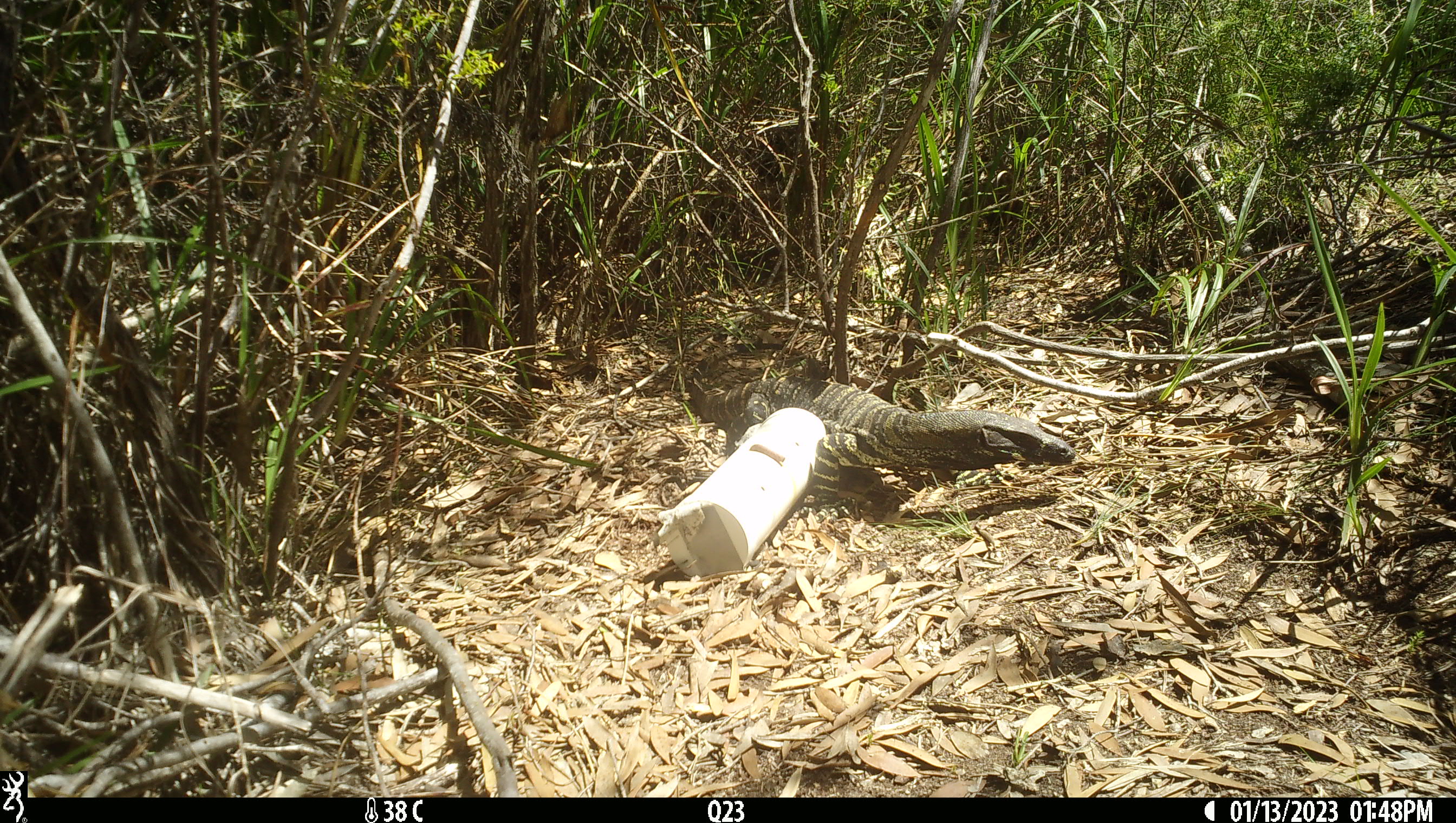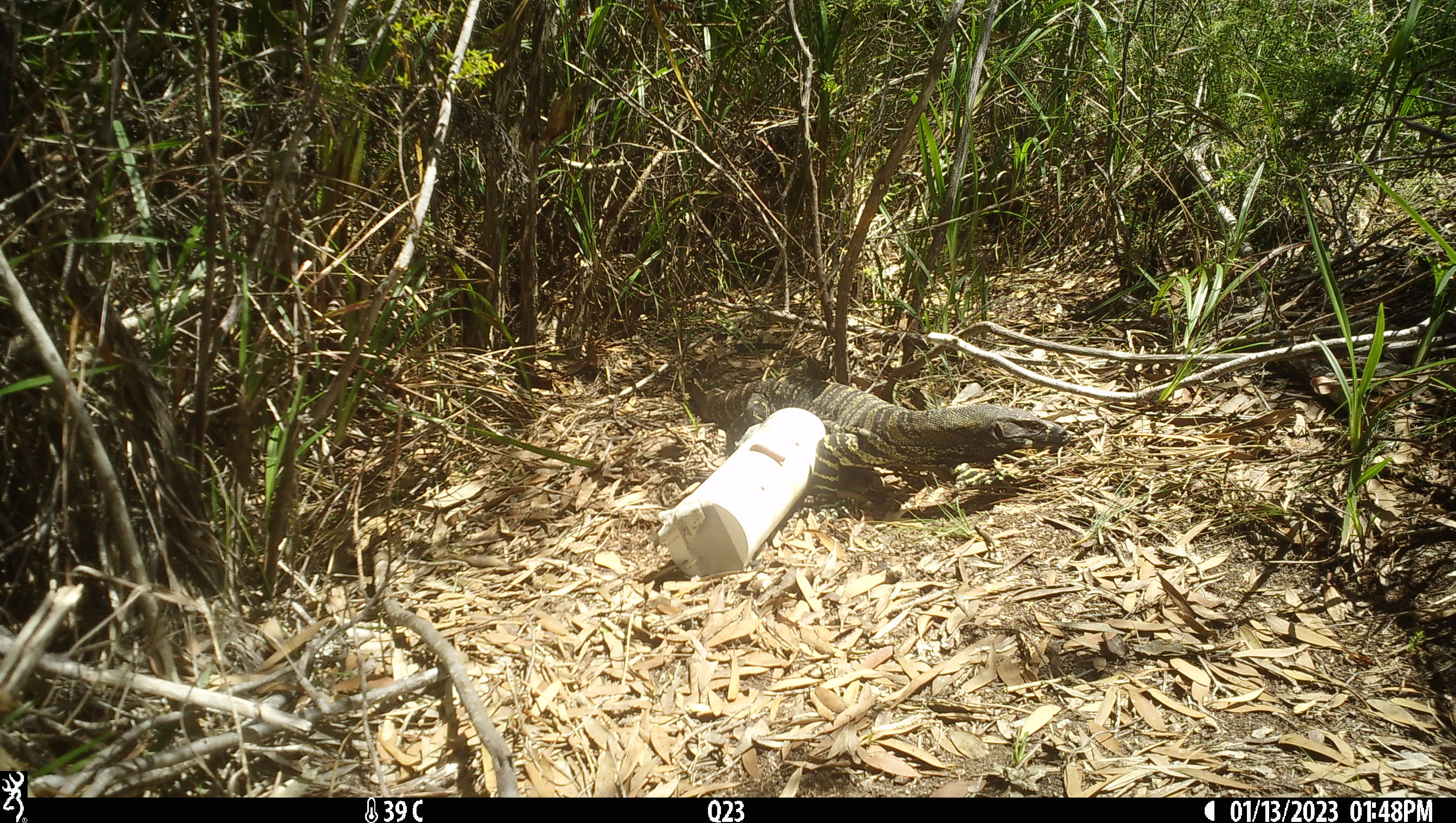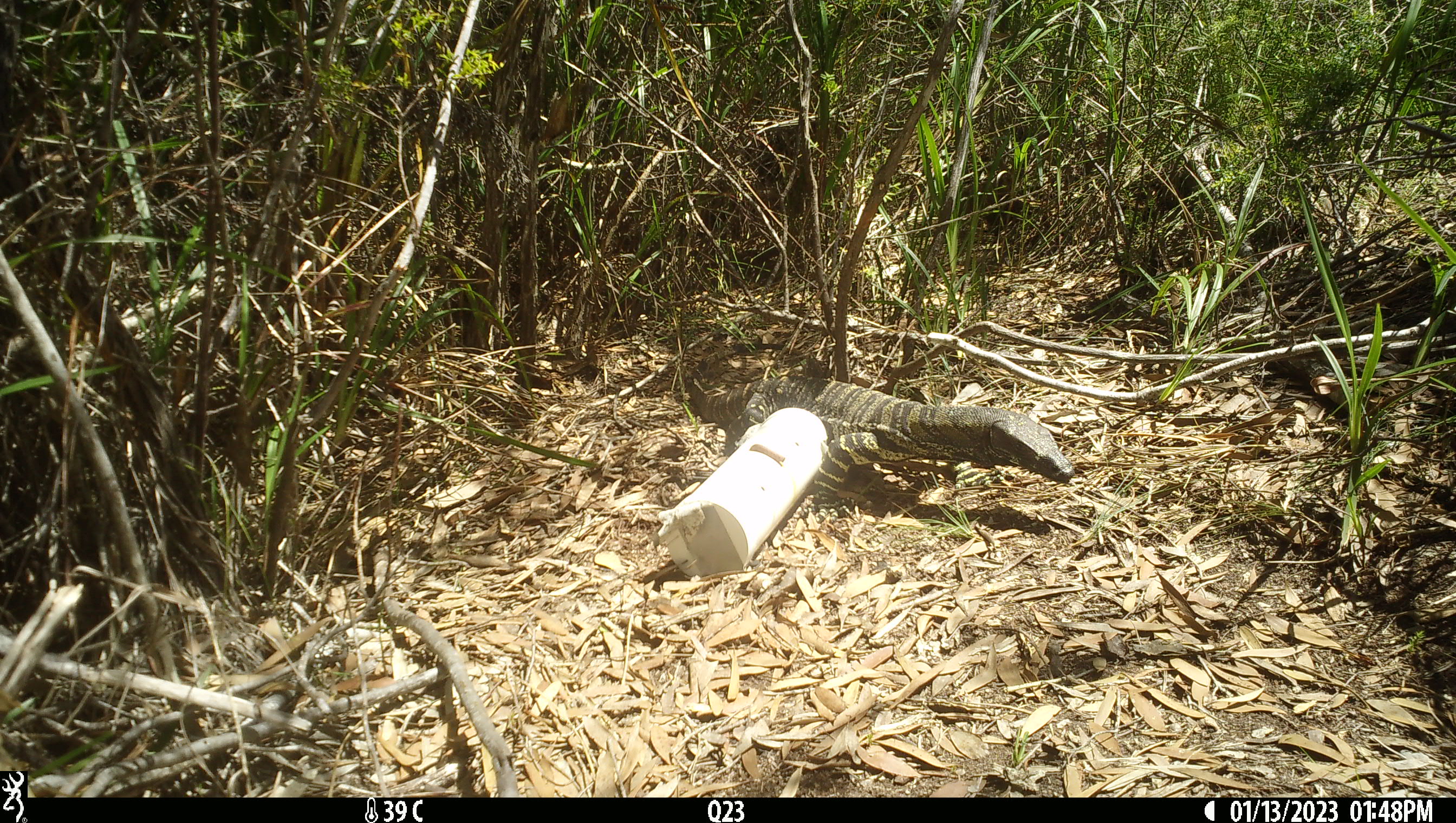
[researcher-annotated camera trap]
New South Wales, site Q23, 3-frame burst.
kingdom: Animalia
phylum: Chordata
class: Reptilia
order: Squamata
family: Varanidae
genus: Varanus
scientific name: Varanus varius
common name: lace monitor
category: goanna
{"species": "goanna (lace monitor) (Varanus varius)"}